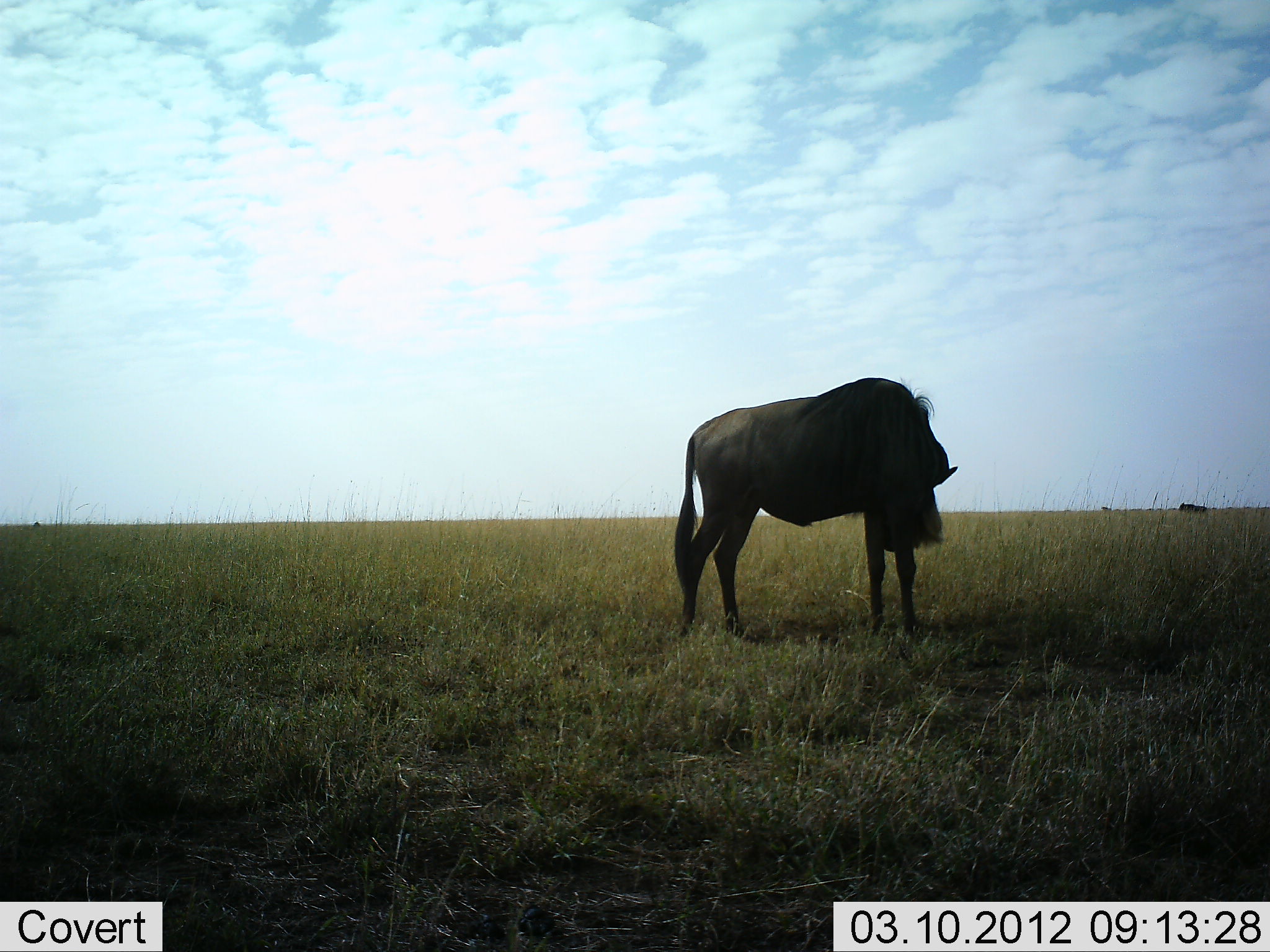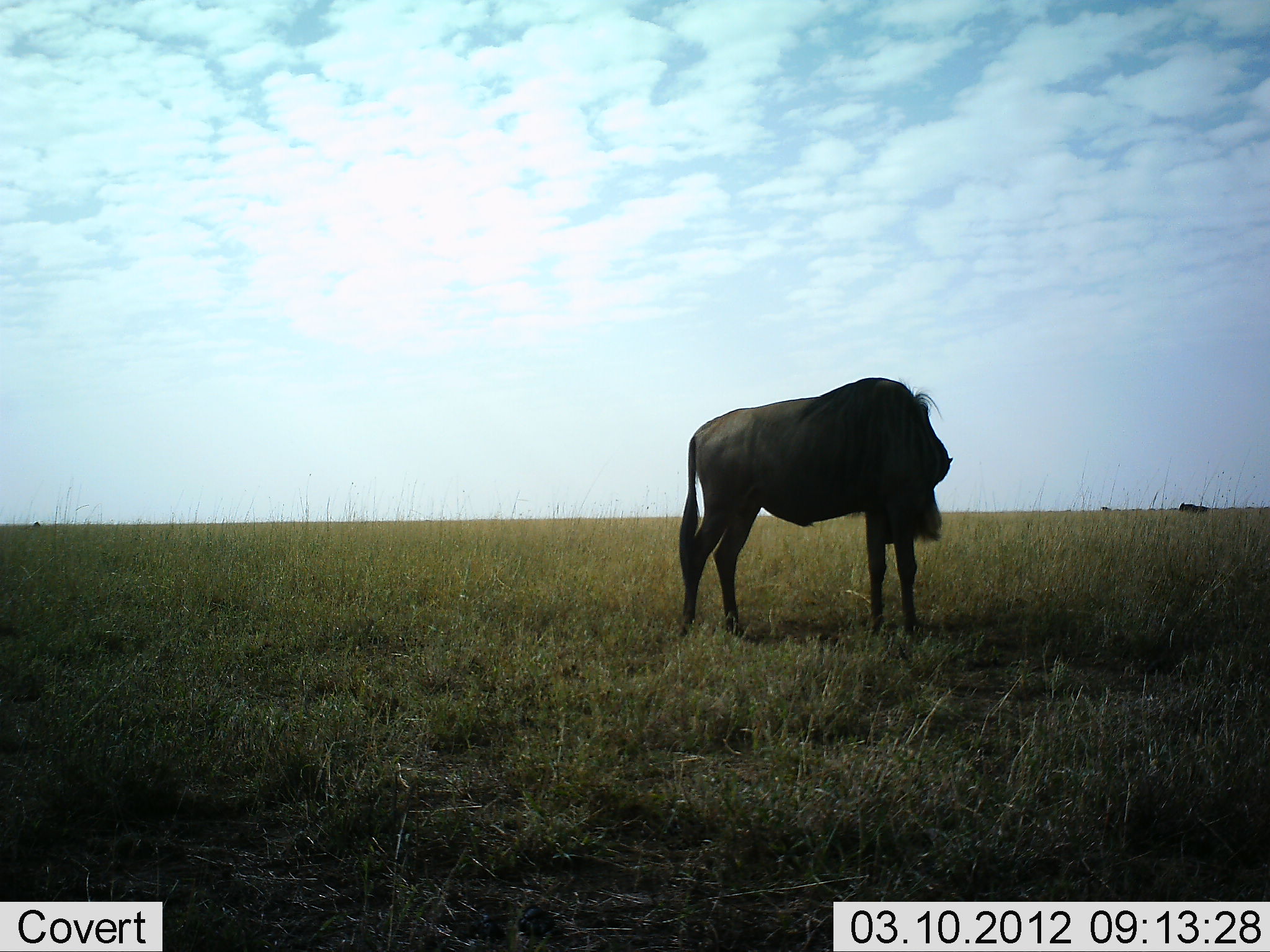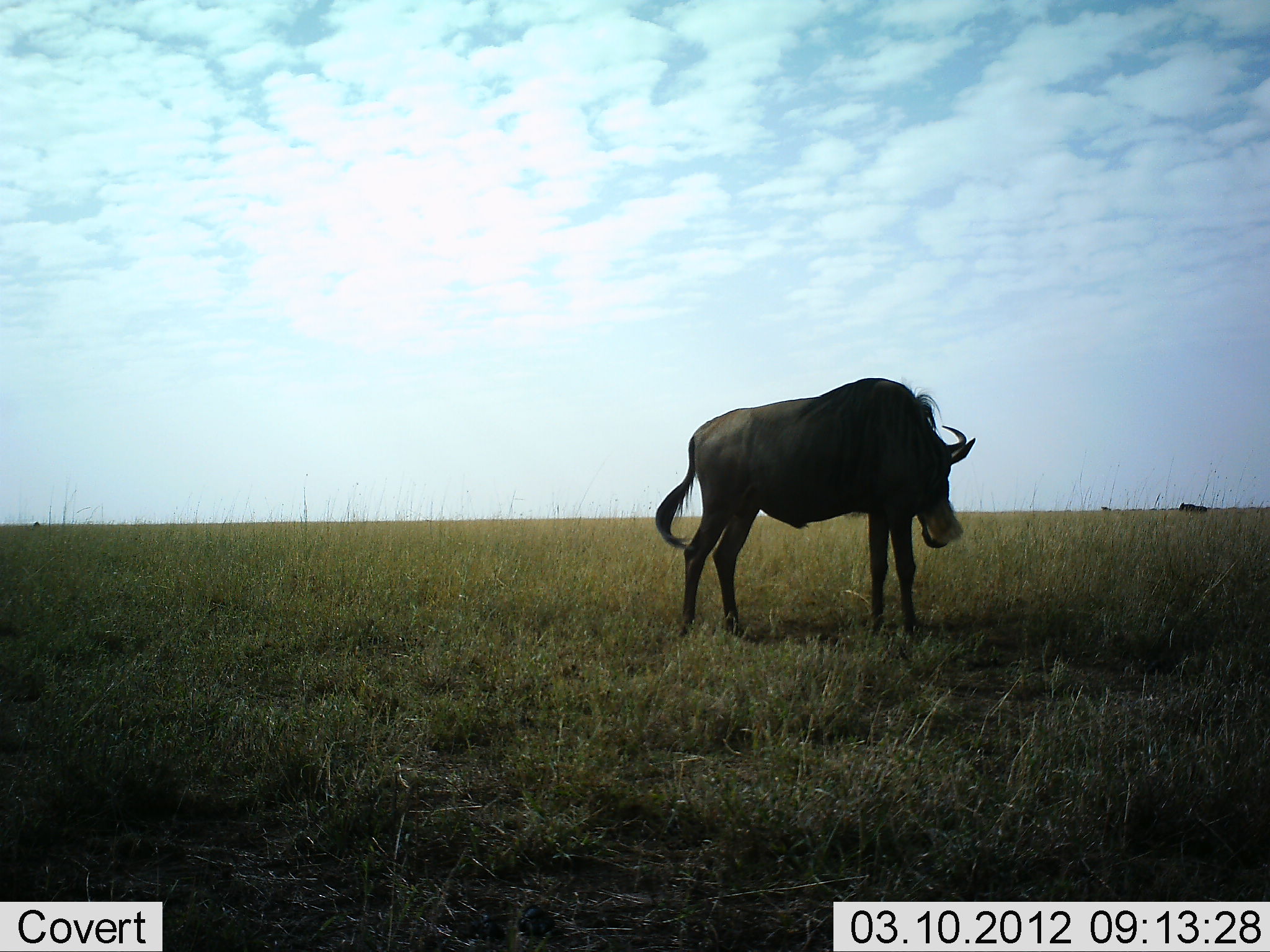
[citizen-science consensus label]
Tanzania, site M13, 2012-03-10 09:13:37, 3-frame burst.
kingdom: Animalia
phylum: Chordata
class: Mammalia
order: Artiodactyla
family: Bovidae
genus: Connochaetes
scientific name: Connochaetes taurinus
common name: blue wildebeest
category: wildebeest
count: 1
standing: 94%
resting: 6%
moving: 0%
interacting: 0%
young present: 0%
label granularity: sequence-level